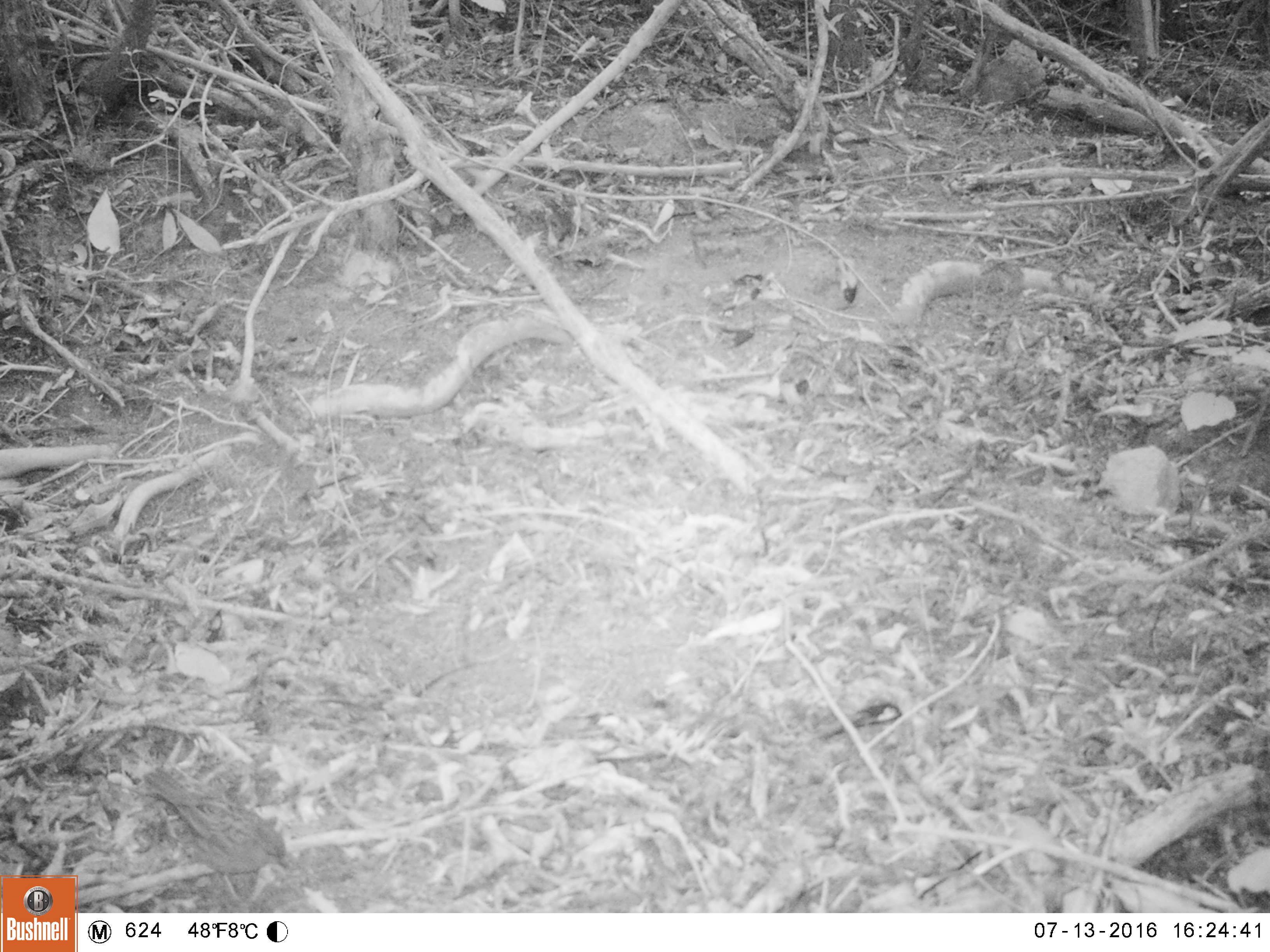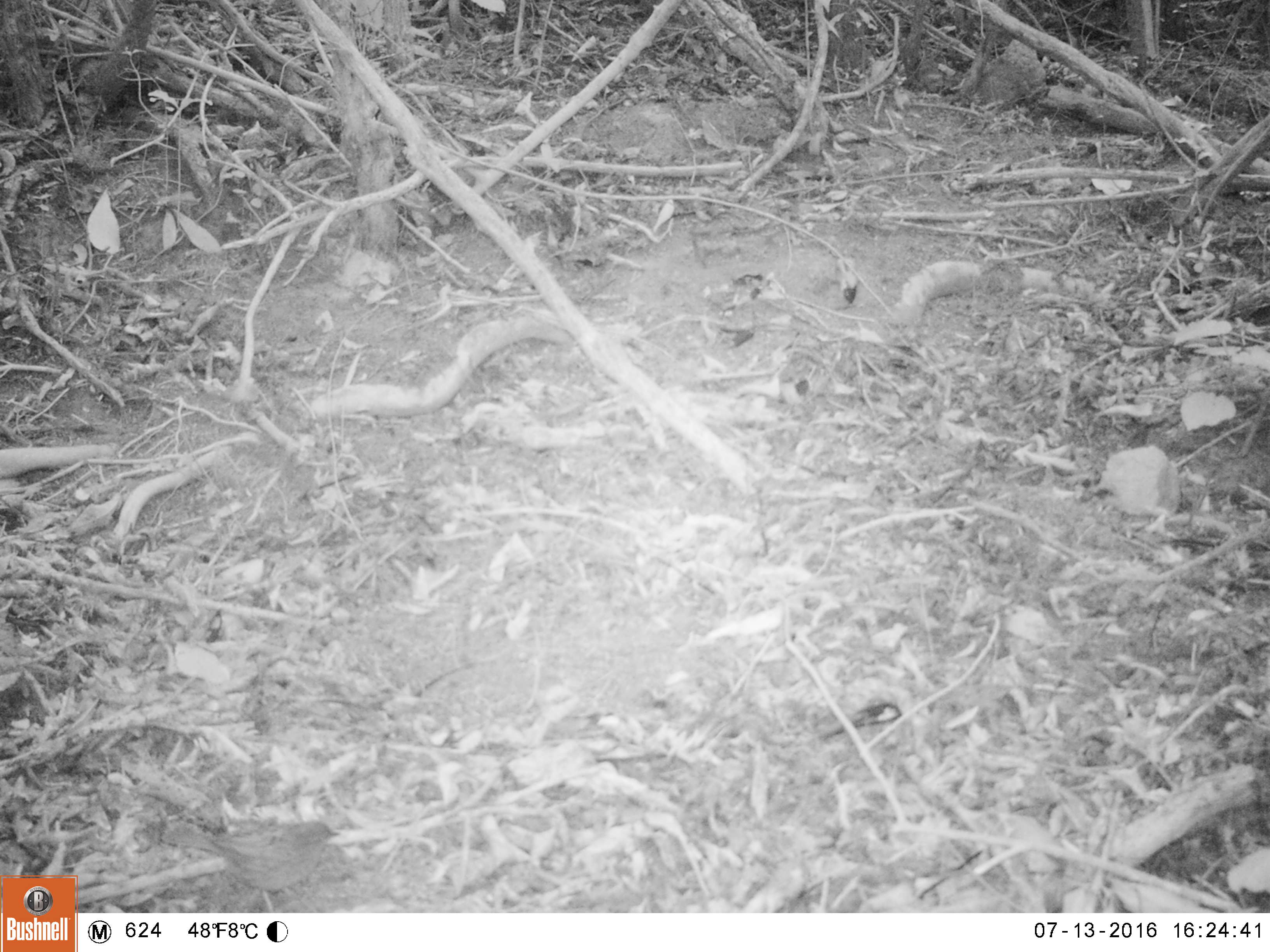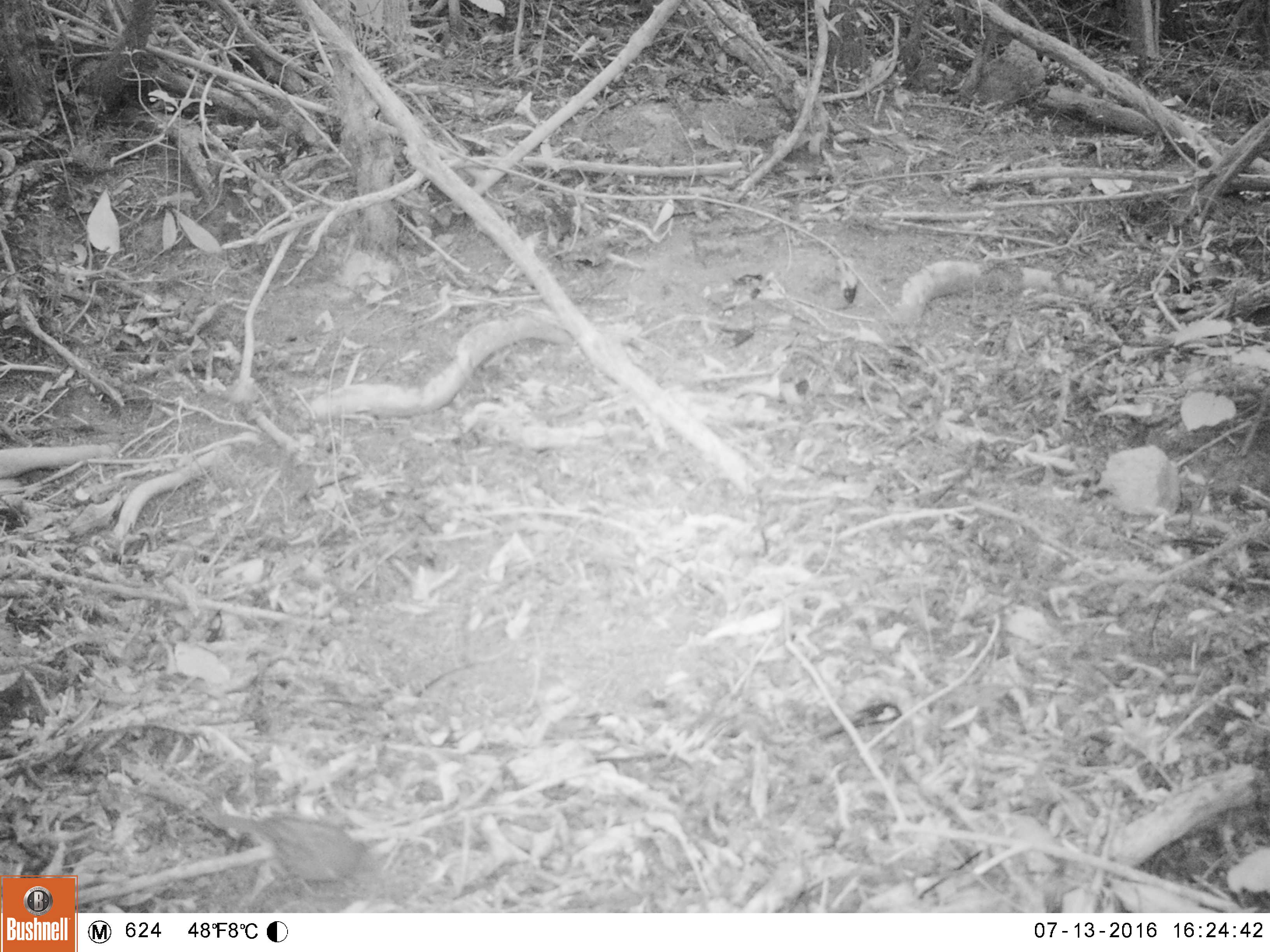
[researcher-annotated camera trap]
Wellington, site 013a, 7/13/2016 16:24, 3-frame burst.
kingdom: Animalia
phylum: Chordata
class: Aves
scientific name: Aves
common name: bird